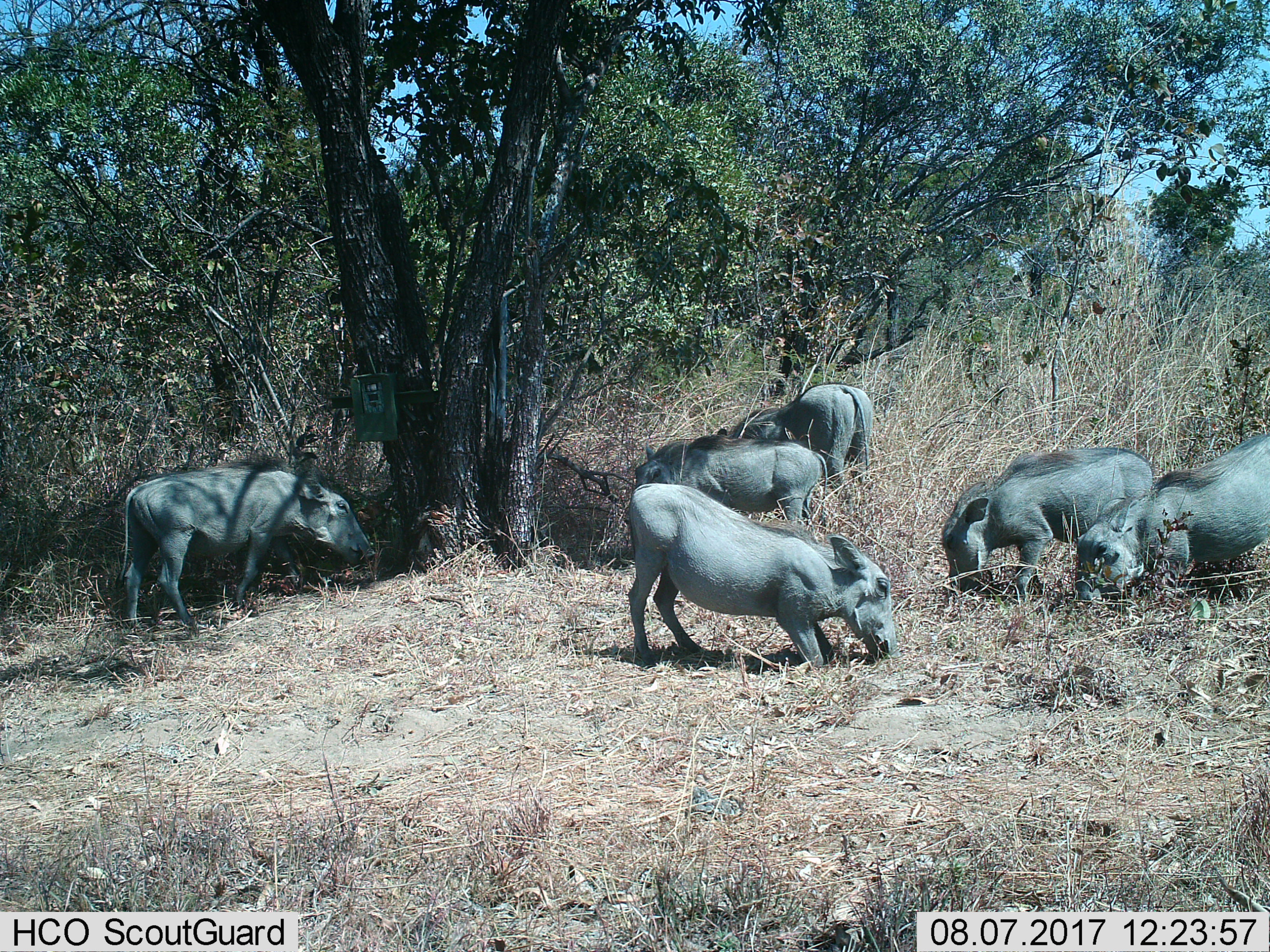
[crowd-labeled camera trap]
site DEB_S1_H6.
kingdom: Animalia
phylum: Chordata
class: Mammalia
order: Artiodactyla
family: Suidae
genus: Phacochoerus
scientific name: Phacochoerus africanus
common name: warthog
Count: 6.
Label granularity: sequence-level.